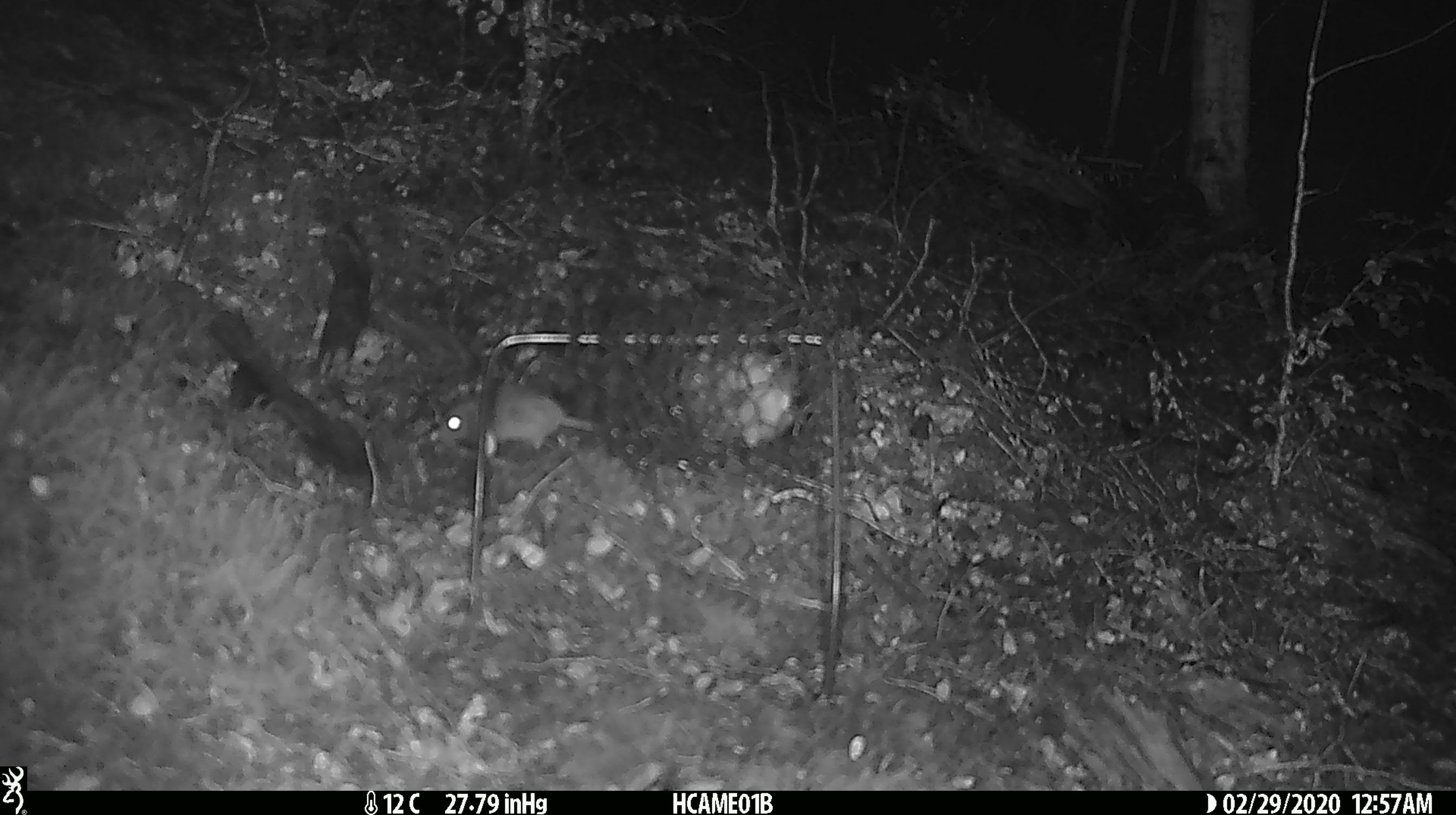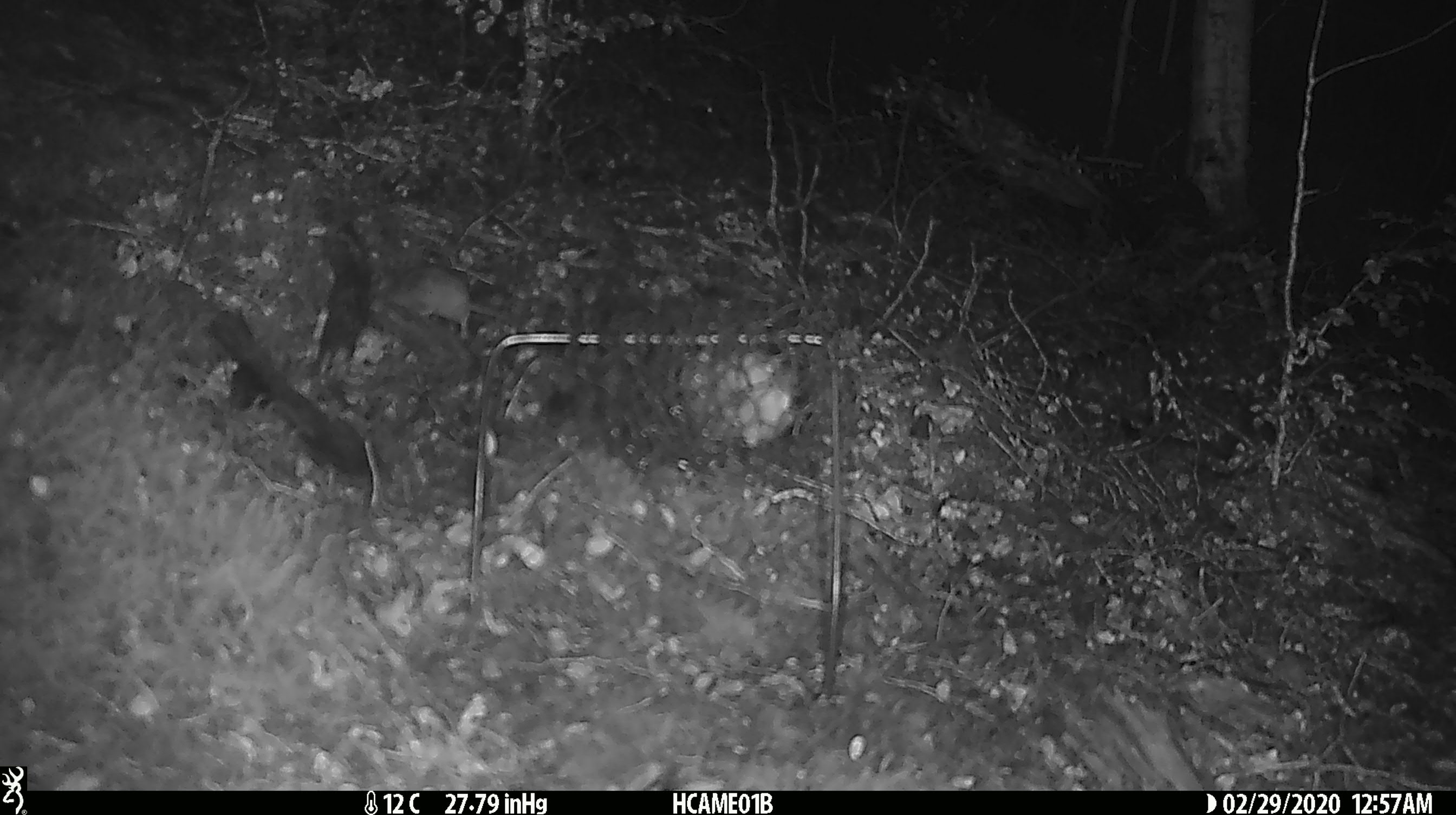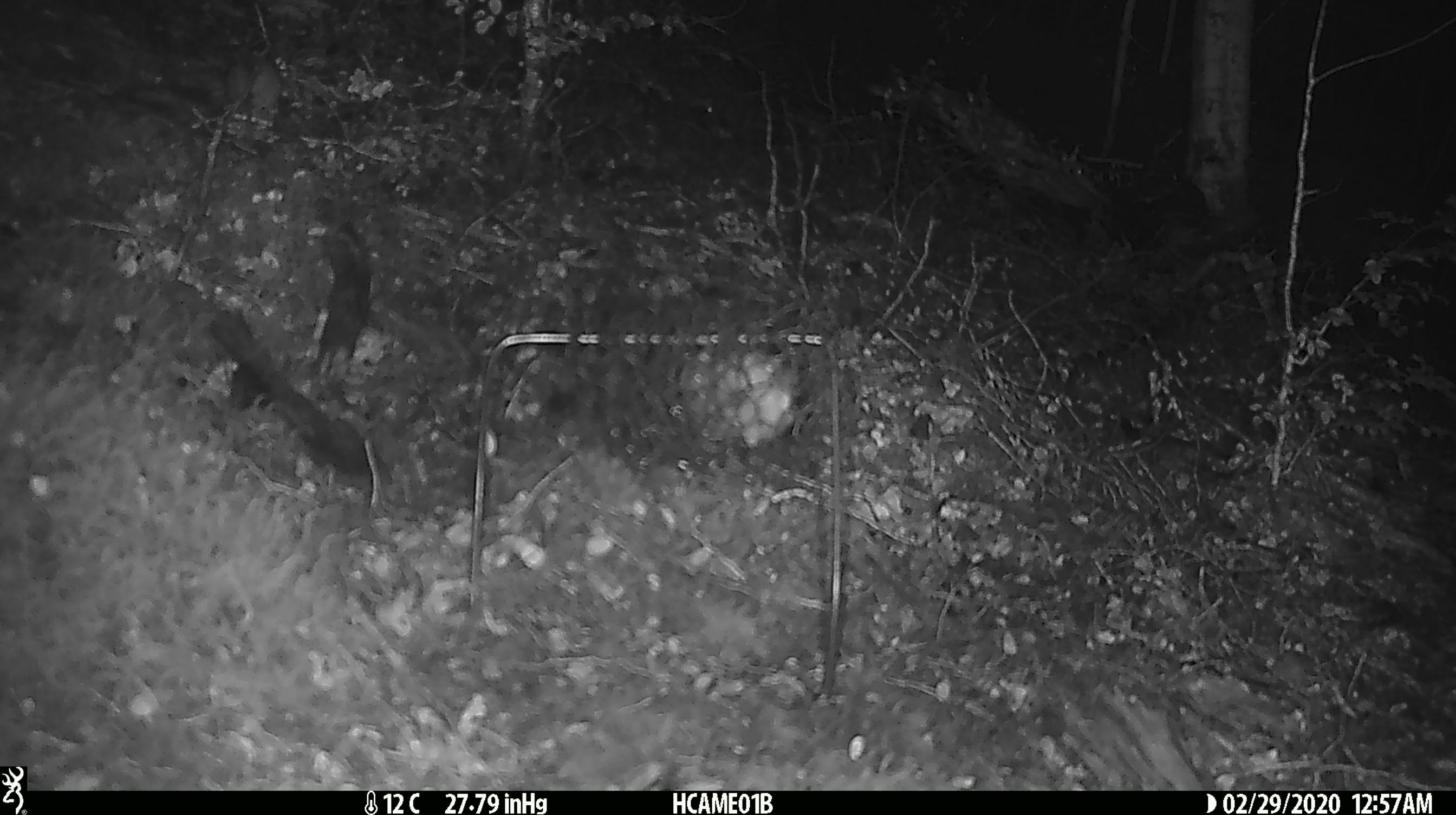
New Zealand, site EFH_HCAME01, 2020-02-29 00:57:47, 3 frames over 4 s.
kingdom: Animalia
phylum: Chordata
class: Mammalia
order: Rodentia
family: Muridae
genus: Mus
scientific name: Mus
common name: mouse